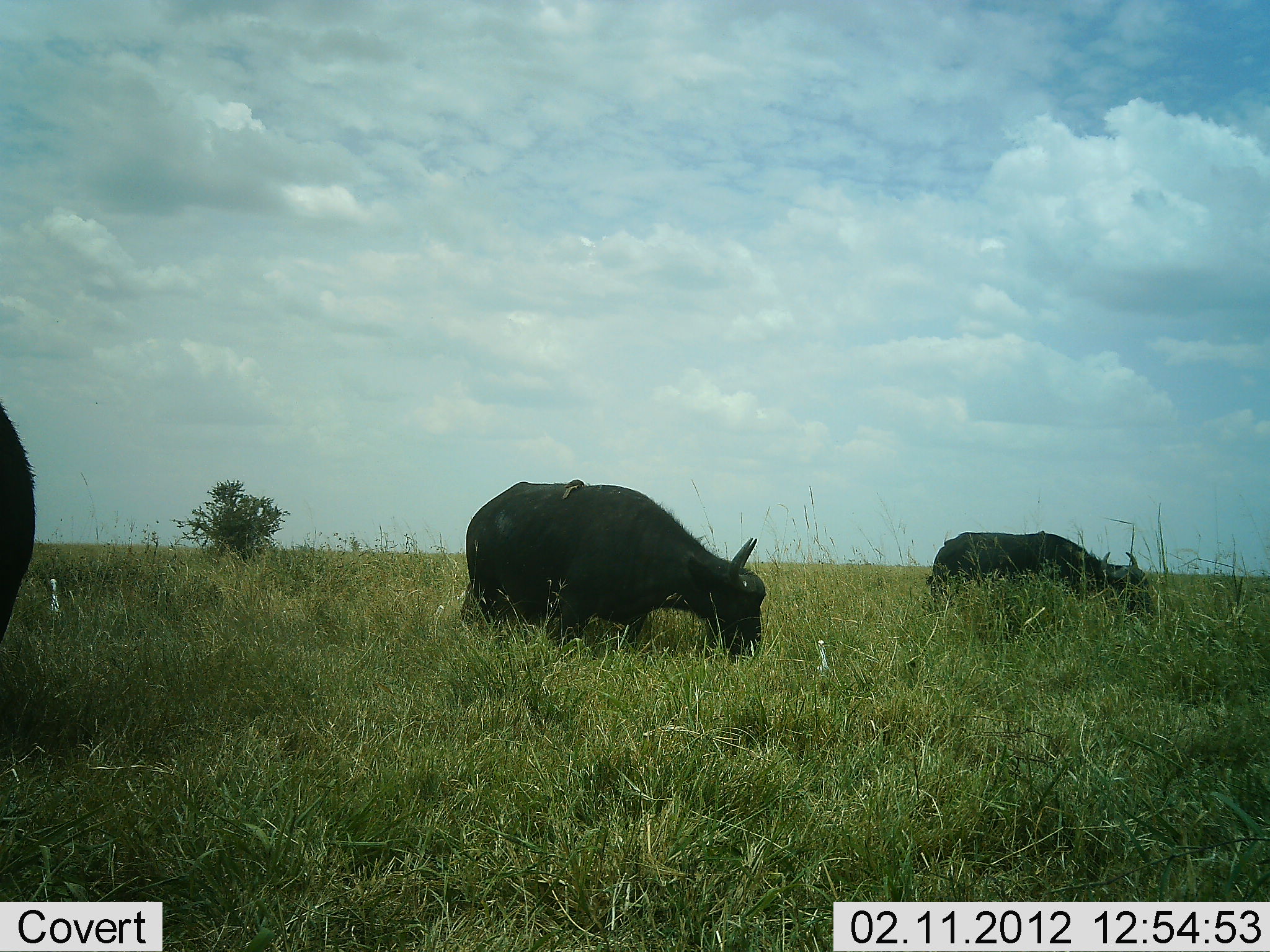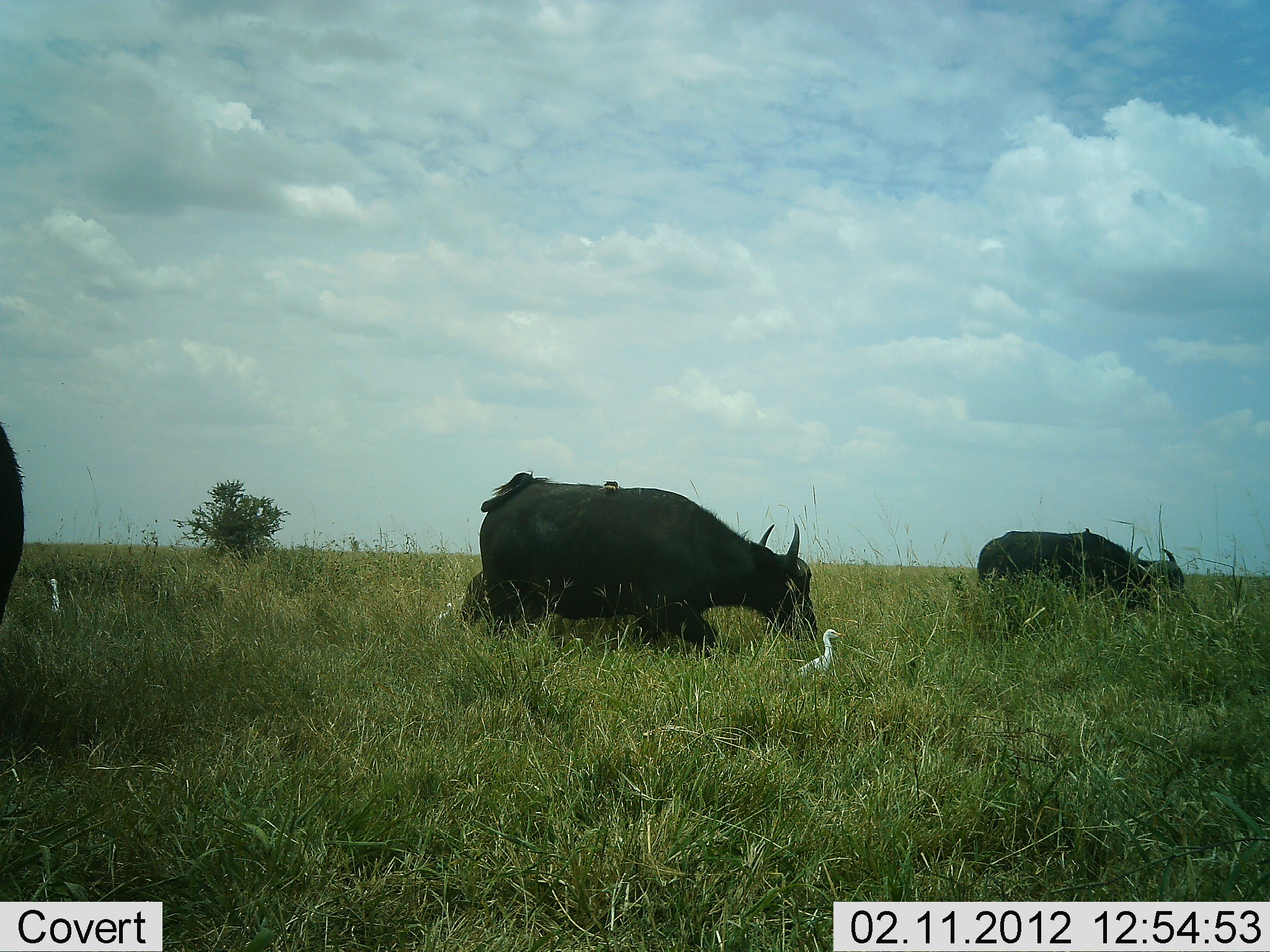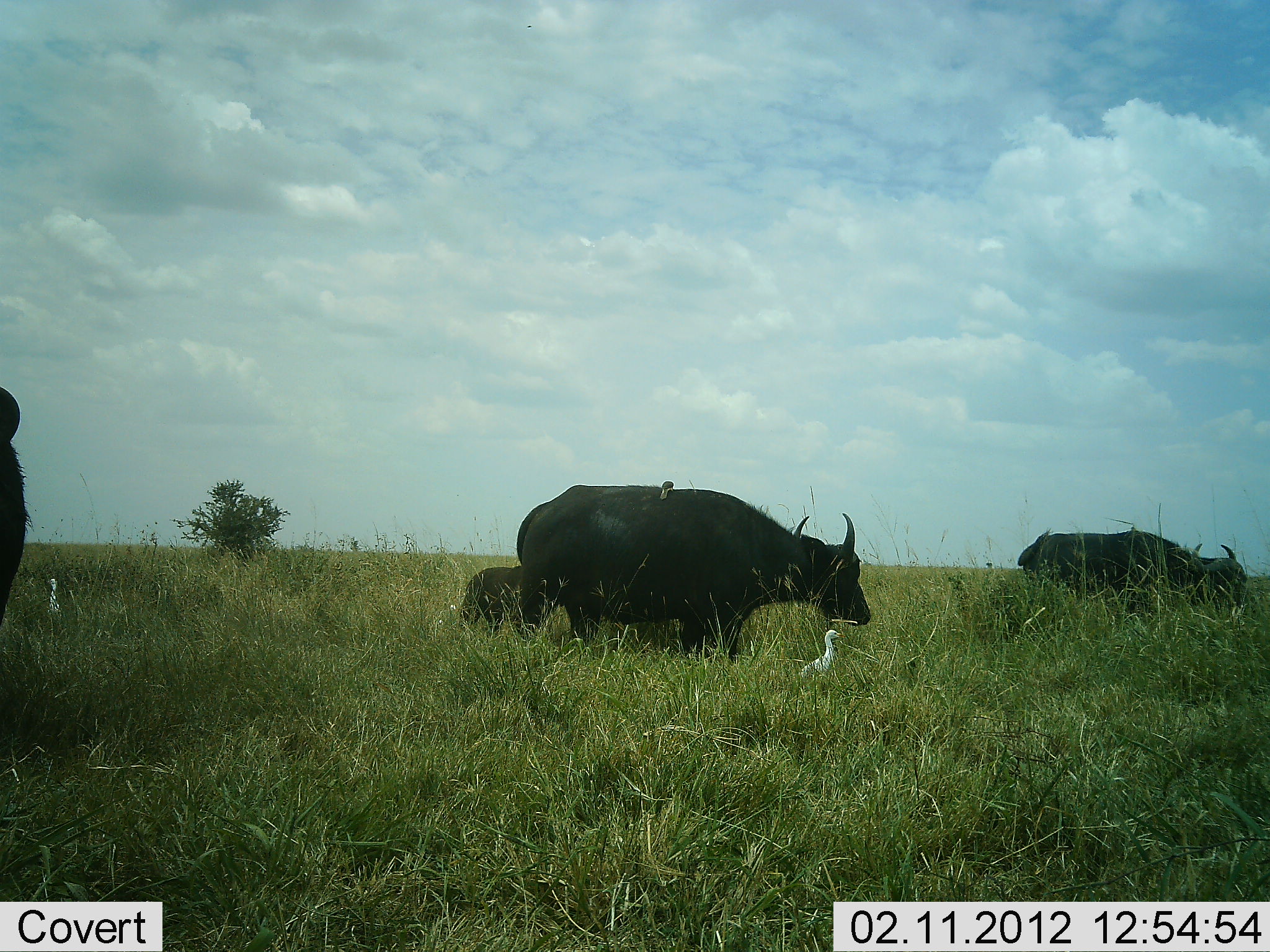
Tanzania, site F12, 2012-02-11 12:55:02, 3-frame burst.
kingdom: Animalia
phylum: Chordata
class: Mammalia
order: Artiodactyla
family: Bovidae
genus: Syncerus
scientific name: Syncerus caffer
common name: cape buffalo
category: buffalo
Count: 3.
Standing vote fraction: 32%.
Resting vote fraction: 11%.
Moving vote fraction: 68%.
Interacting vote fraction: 0%.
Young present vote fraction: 36%.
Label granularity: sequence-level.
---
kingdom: Animalia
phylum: Chordata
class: Aves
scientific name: Aves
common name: bird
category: otherbird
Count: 3.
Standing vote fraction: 82%.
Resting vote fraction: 5%.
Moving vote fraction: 27%.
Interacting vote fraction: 5%.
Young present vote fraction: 0%.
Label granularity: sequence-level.